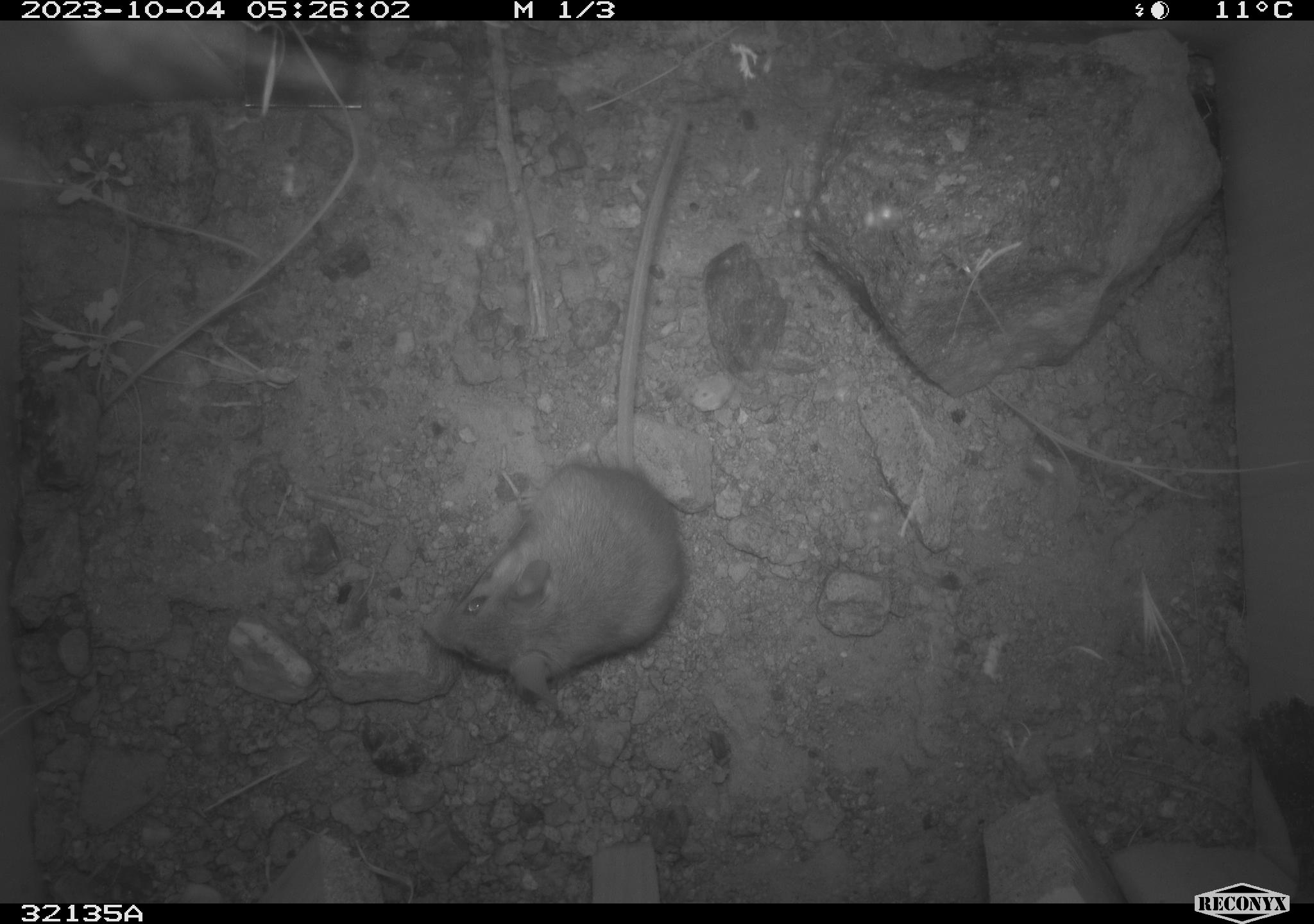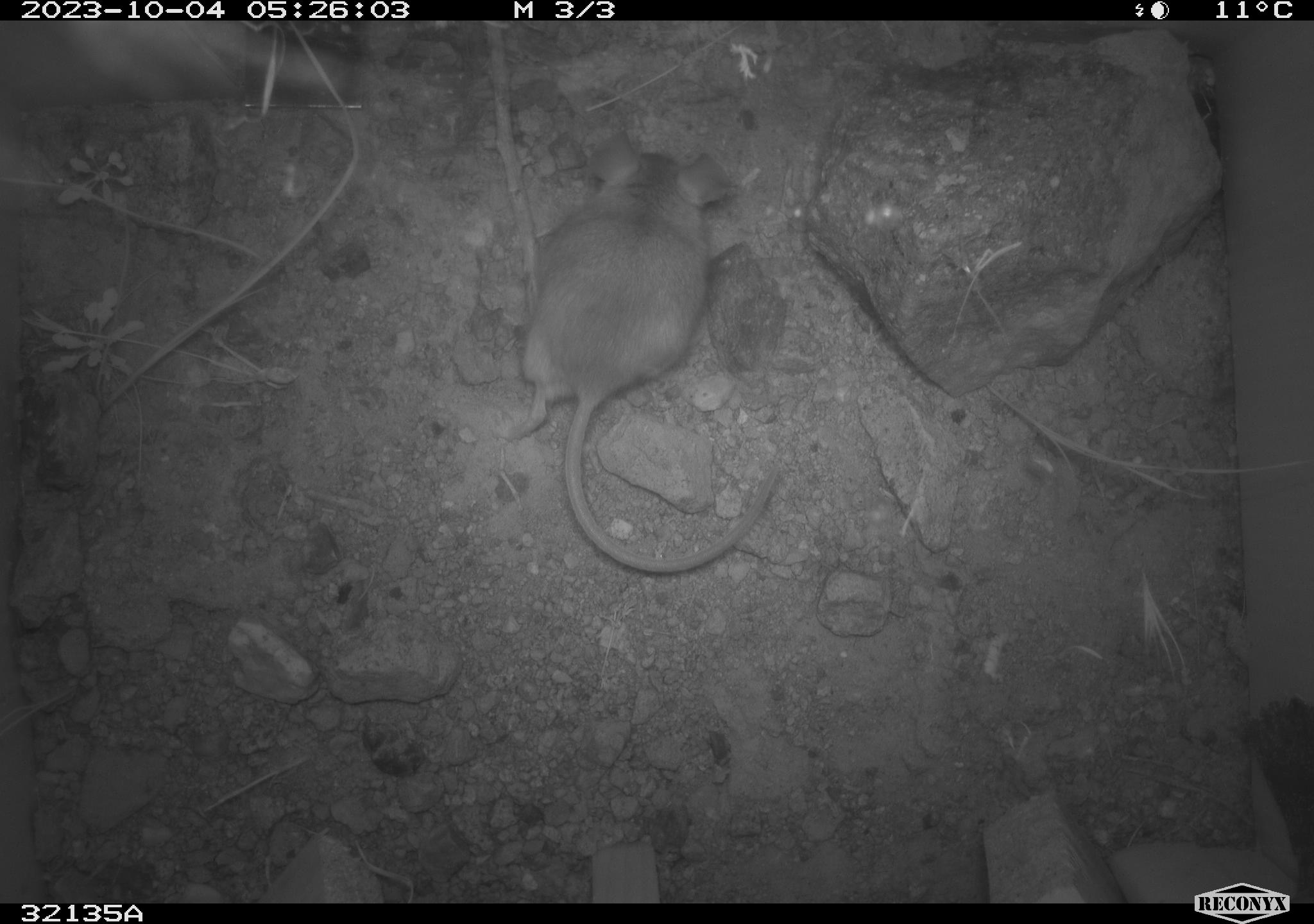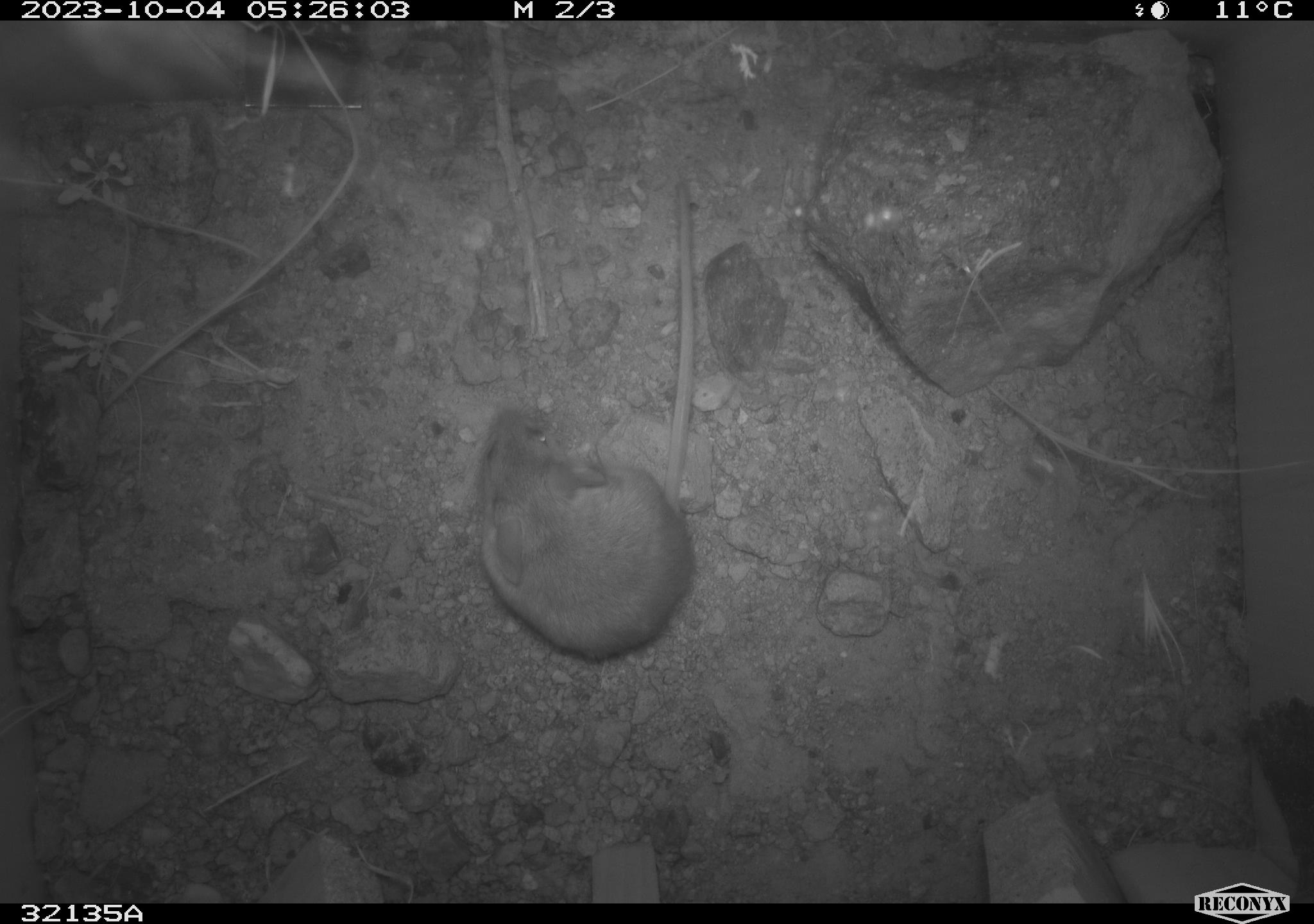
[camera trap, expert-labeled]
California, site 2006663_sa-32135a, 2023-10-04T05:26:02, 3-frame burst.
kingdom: Animalia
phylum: Chordata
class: Mammalia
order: Rodentia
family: Heteromyidae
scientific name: Heteromyidae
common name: kangaroo rats and pocket mice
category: heteromyidae family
Heteromyidae family (kangaroo rats and pocket mice) (Heteromyidae).